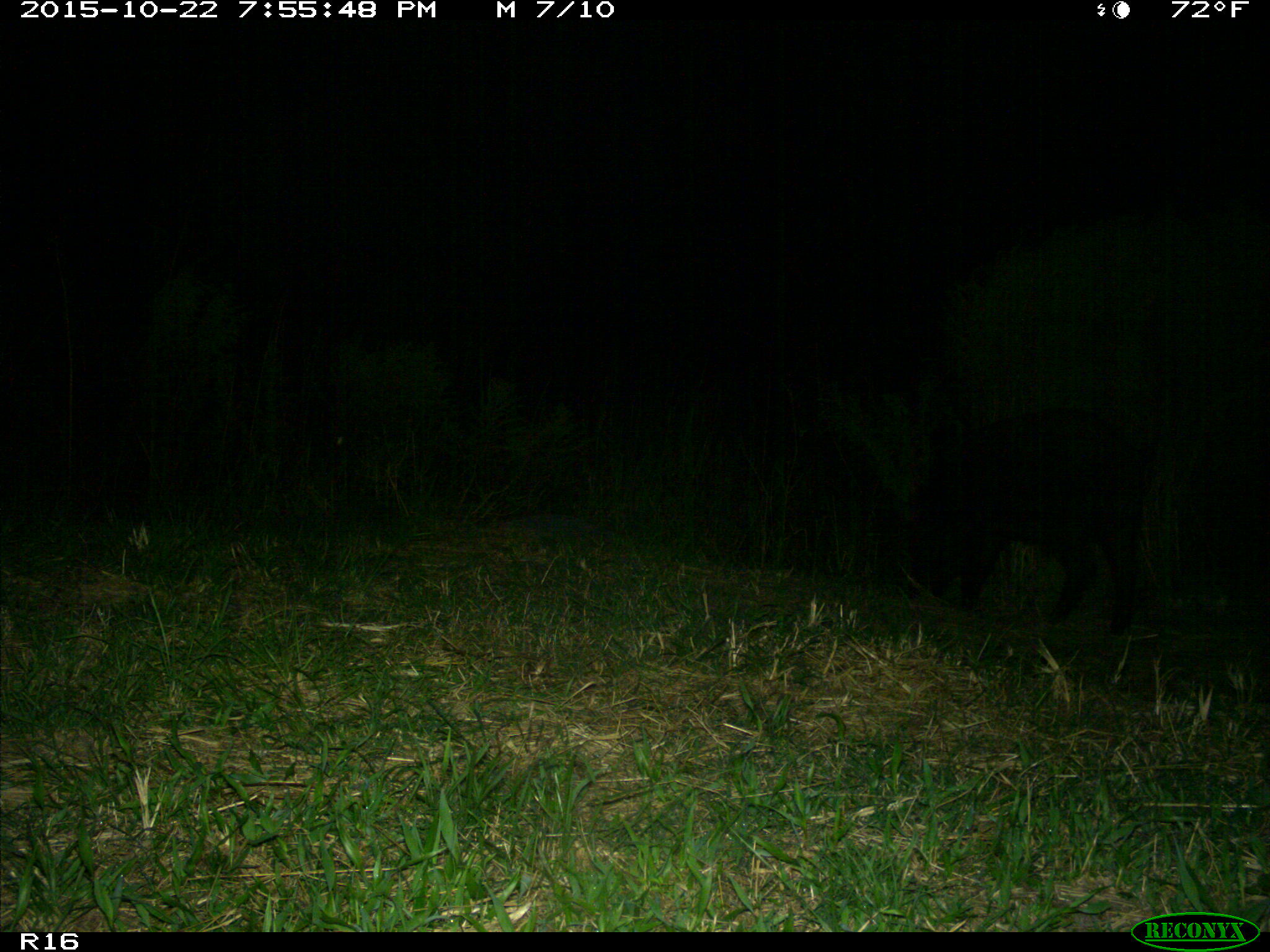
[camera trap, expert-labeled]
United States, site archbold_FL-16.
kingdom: Animalia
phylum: Chordata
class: Mammalia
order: Artiodactyla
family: Suidae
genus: Sus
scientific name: Sus scrofa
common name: wild boar